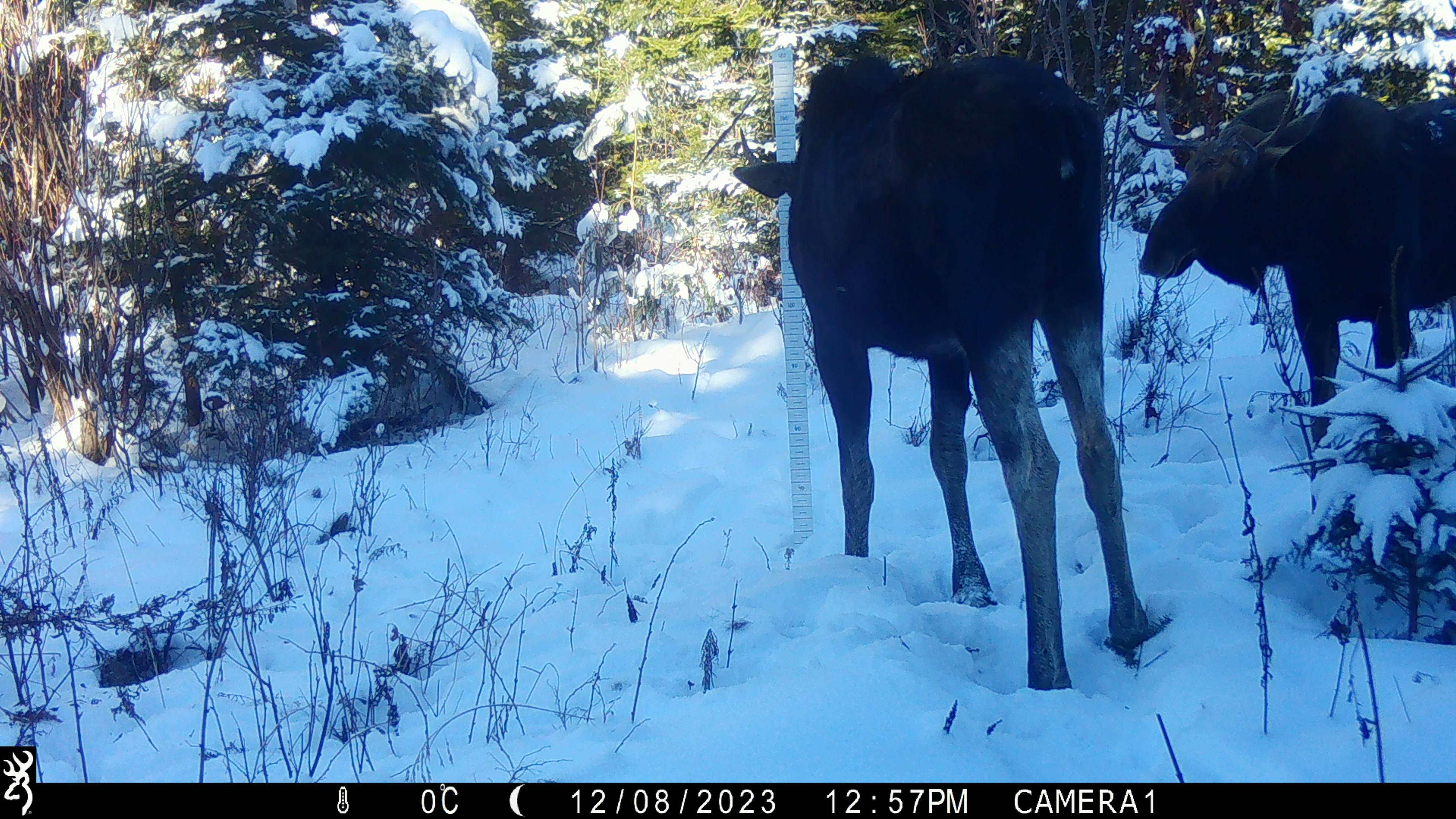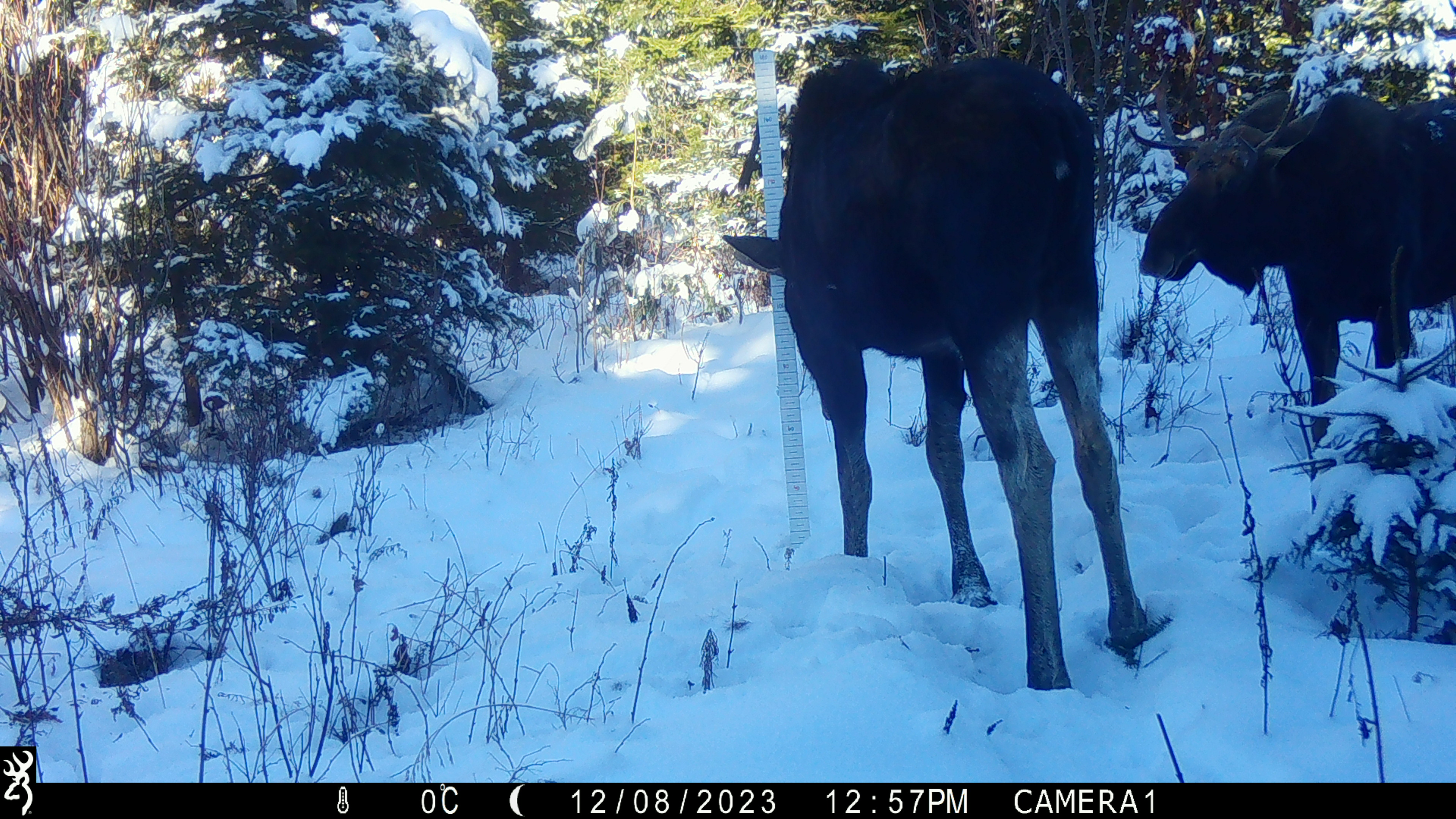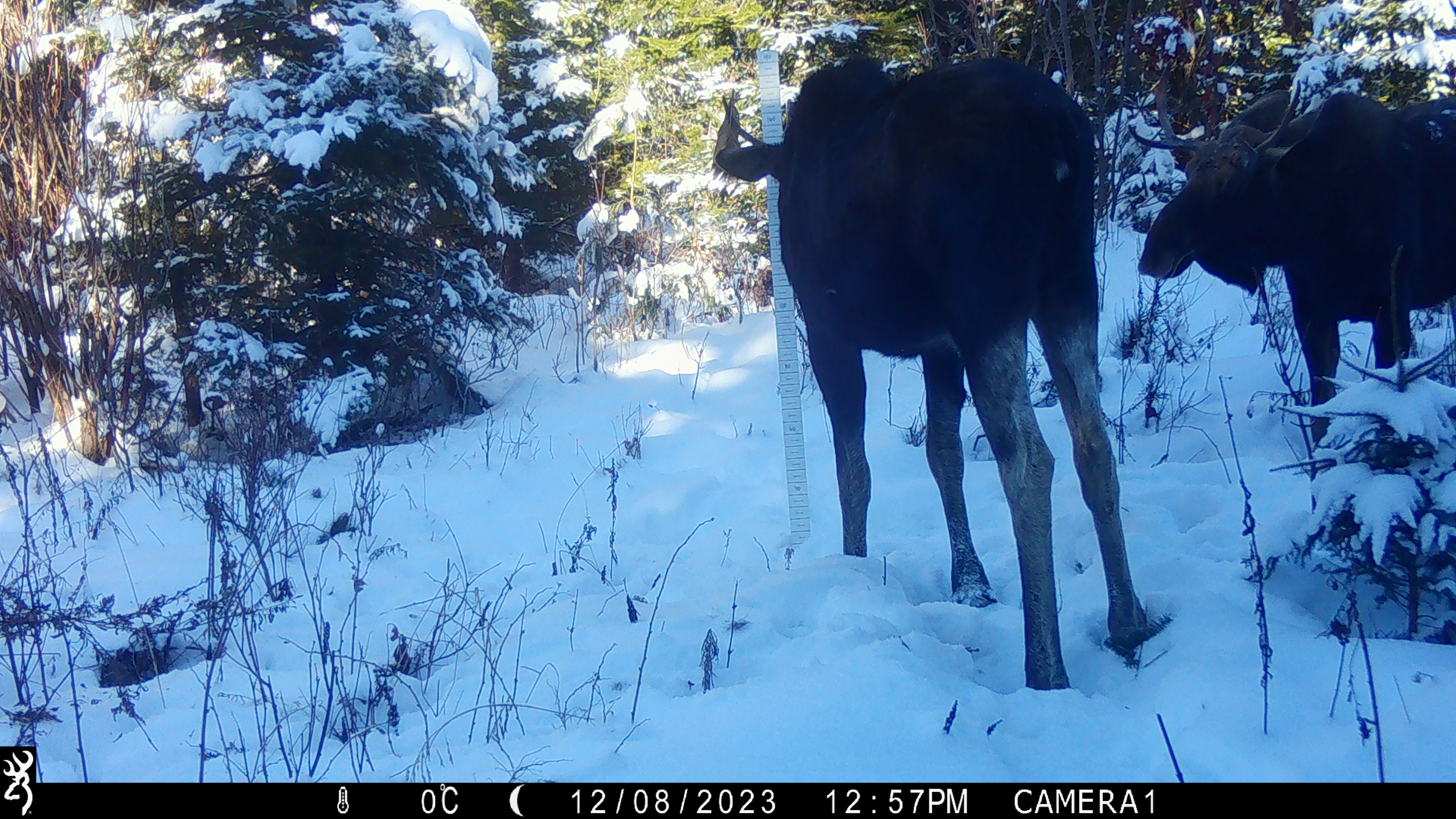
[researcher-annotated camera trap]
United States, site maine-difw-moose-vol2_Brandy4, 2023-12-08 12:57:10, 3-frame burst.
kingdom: Animalia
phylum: Chordata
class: Mammalia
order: Artiodactyla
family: Cervidae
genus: Alces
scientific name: Alces alces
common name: moose